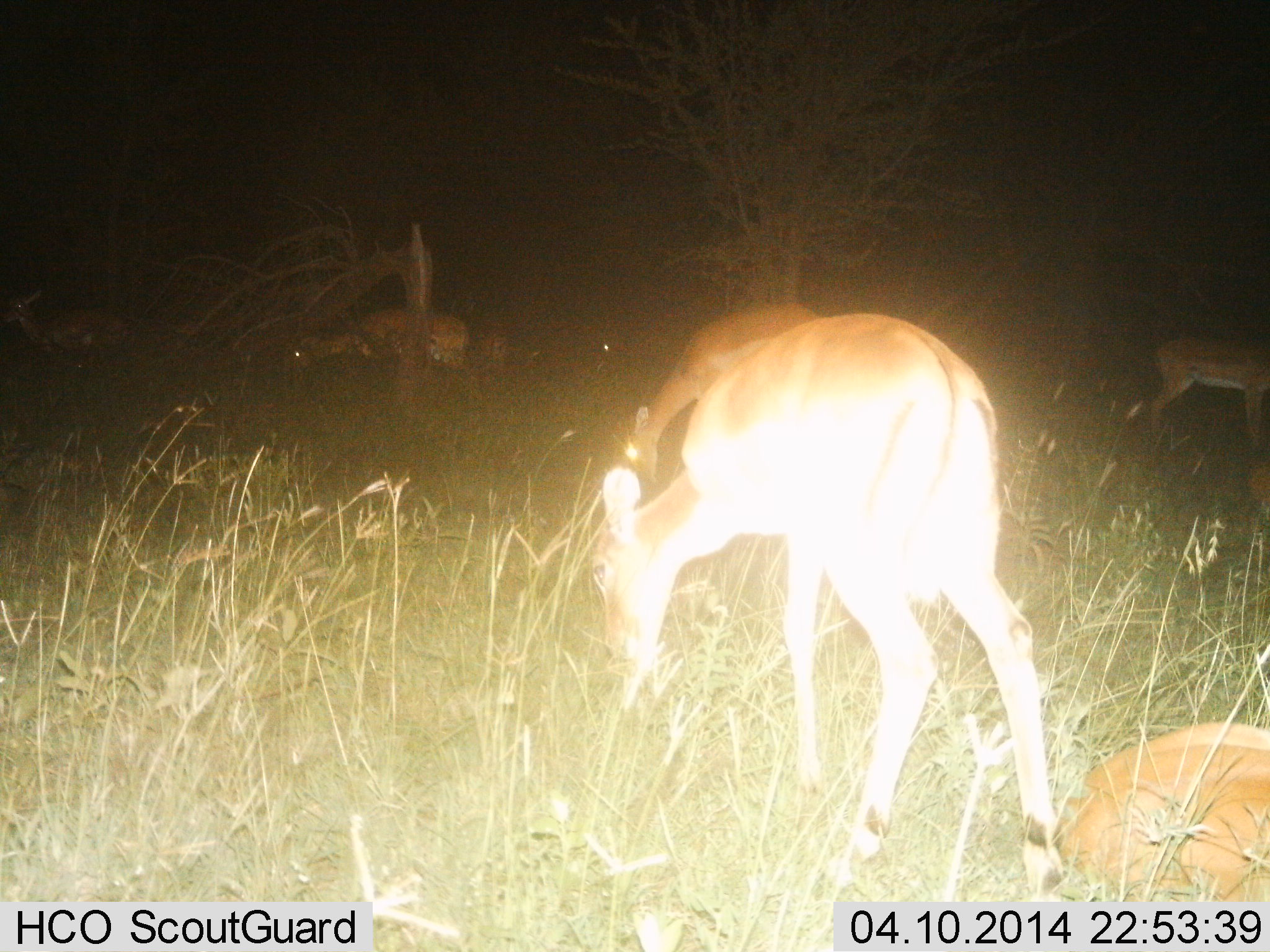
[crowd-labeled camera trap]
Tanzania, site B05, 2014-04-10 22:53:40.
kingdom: Animalia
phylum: Chordata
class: Mammalia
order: Artiodactyla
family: Bovidae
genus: Aepyceros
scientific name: Aepyceros melampus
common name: impala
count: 8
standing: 50%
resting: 90%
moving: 20%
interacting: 0%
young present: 0%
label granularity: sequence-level